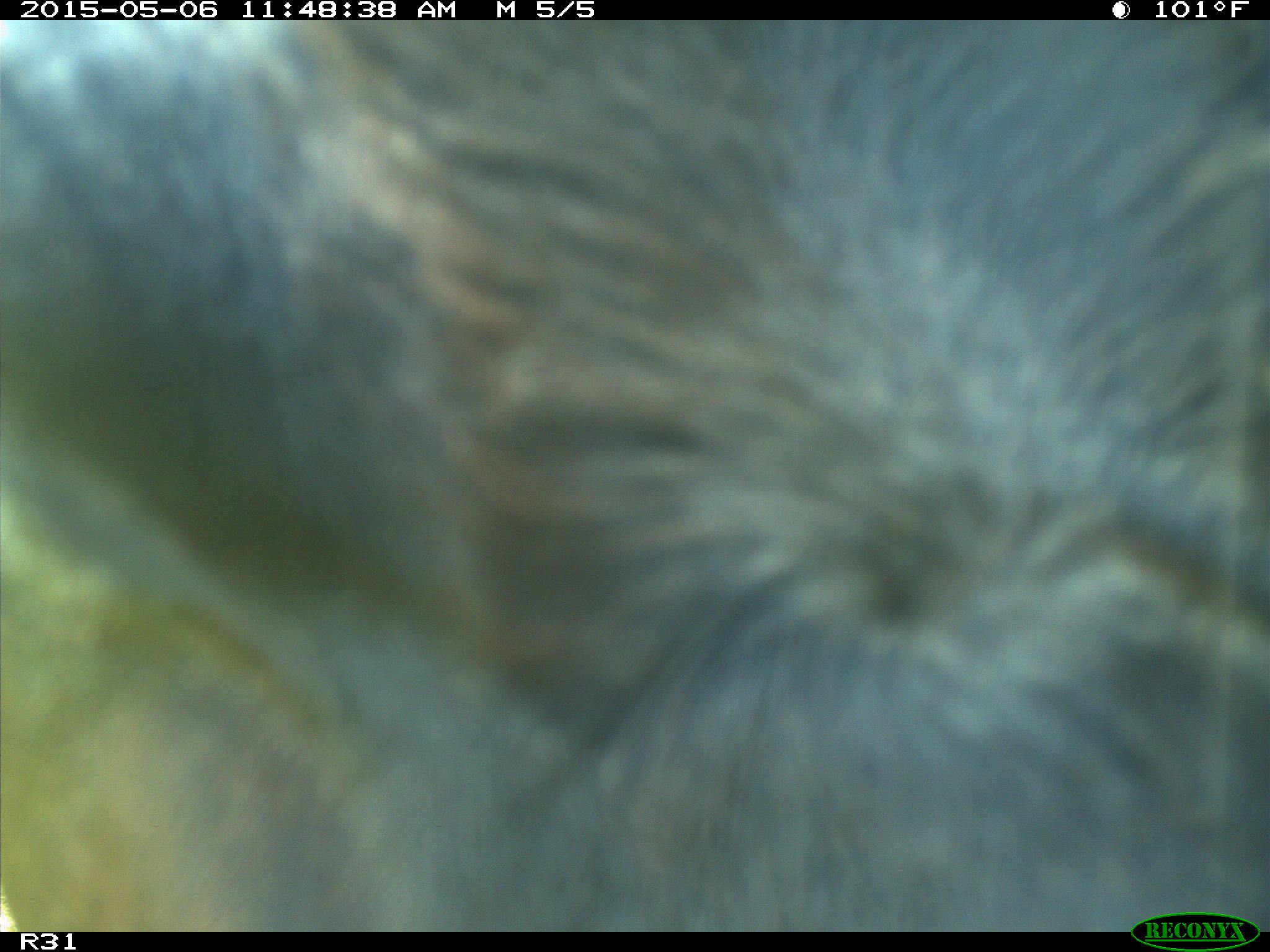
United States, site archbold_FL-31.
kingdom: Animalia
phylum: Chordata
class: Mammalia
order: Artiodactyla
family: Bovidae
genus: Bos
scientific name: Bos taurus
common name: domestic cow